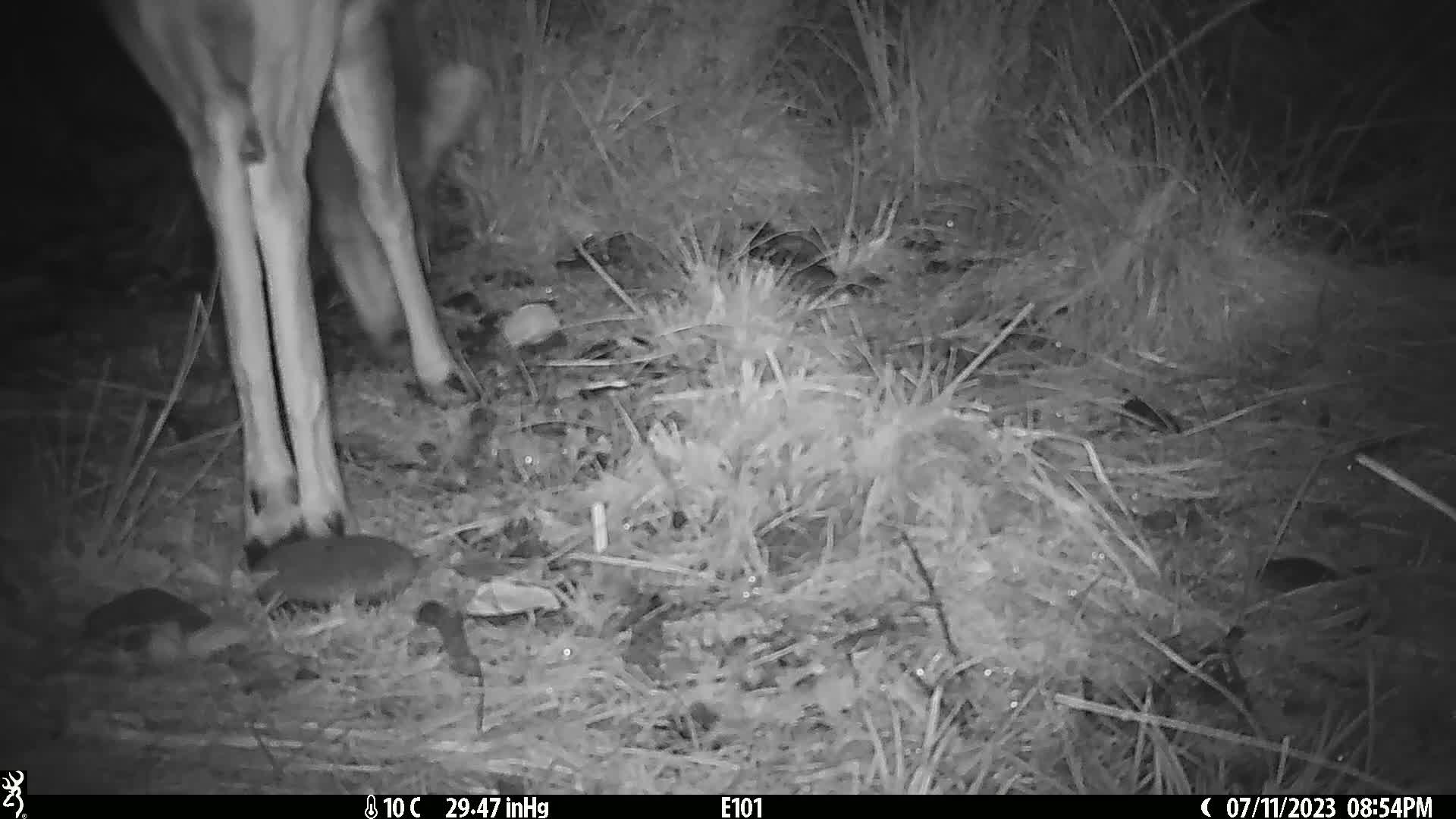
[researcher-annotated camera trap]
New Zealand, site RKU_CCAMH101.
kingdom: Animalia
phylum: Chordata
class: Mammalia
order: Artiodactyla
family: Cervidae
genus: Odocoileus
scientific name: Odocoileus virginianus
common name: white-tailed deer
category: white tailed deer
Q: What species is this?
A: White tailed deer (white-tailed deer) (Odocoileus virginianus).